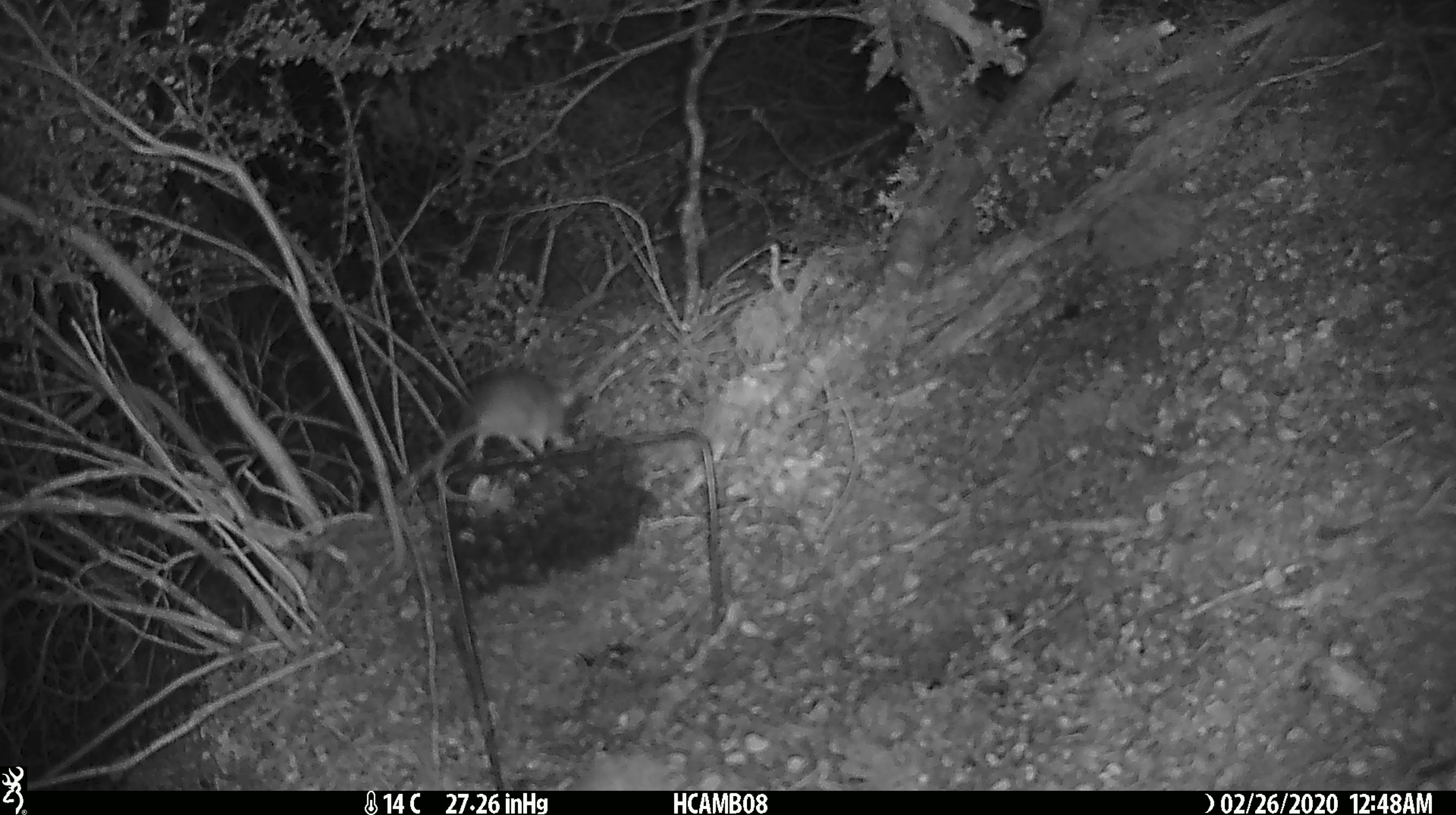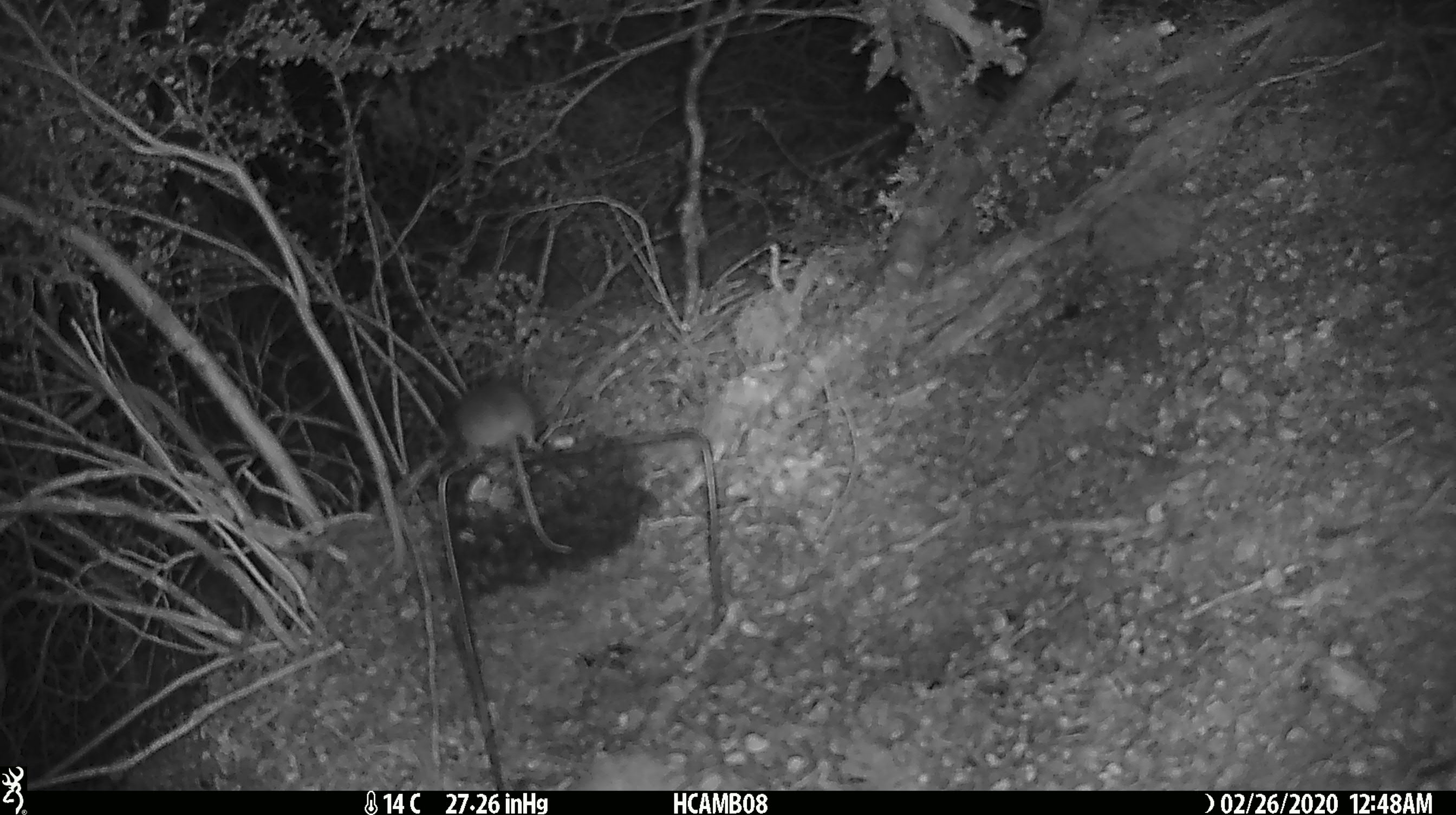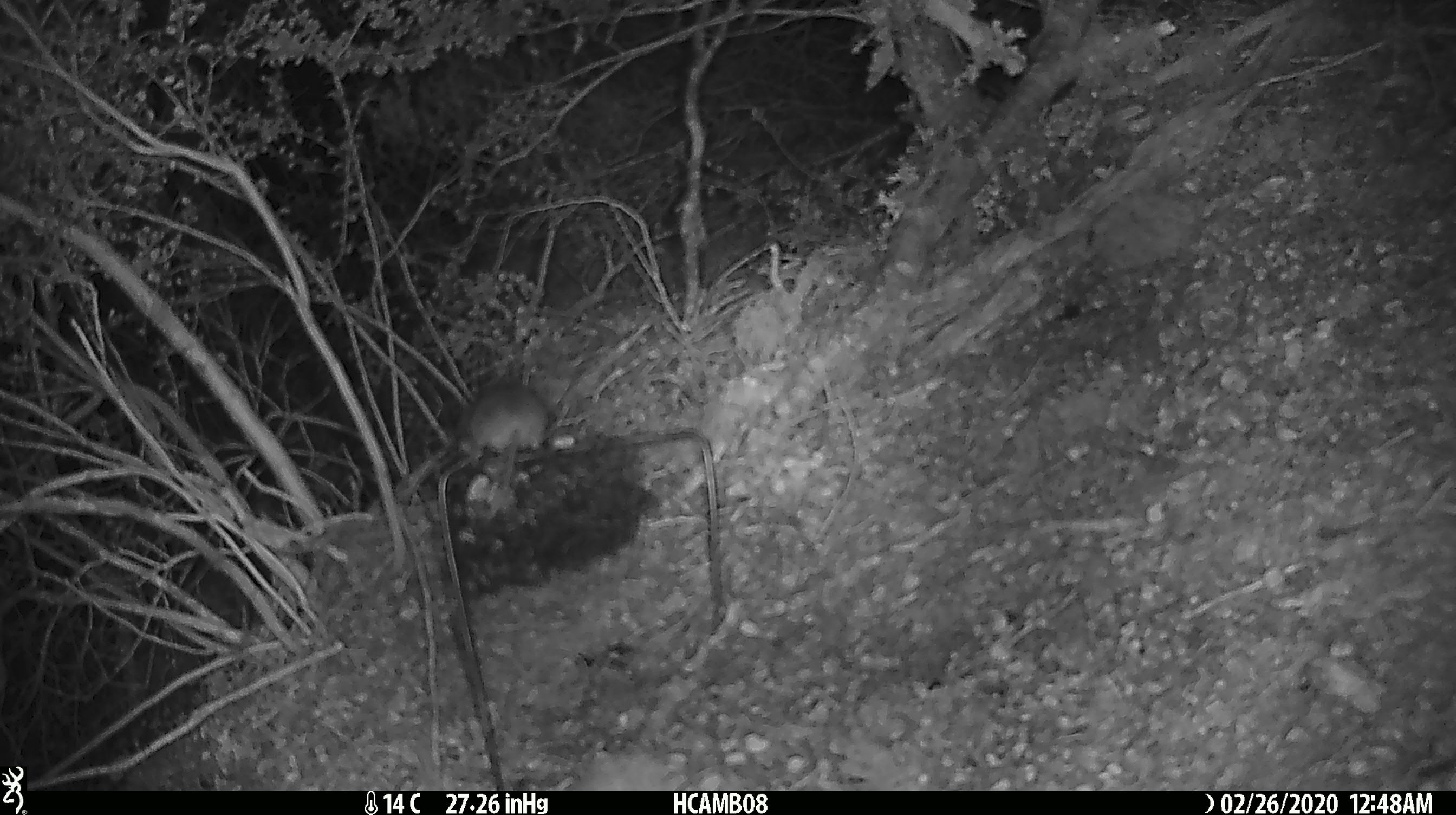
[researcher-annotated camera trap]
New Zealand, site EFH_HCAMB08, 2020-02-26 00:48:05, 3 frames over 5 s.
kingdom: Animalia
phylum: Chordata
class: Mammalia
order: Rodentia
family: Muridae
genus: Mus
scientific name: Mus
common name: mouse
Mouse (Mus).